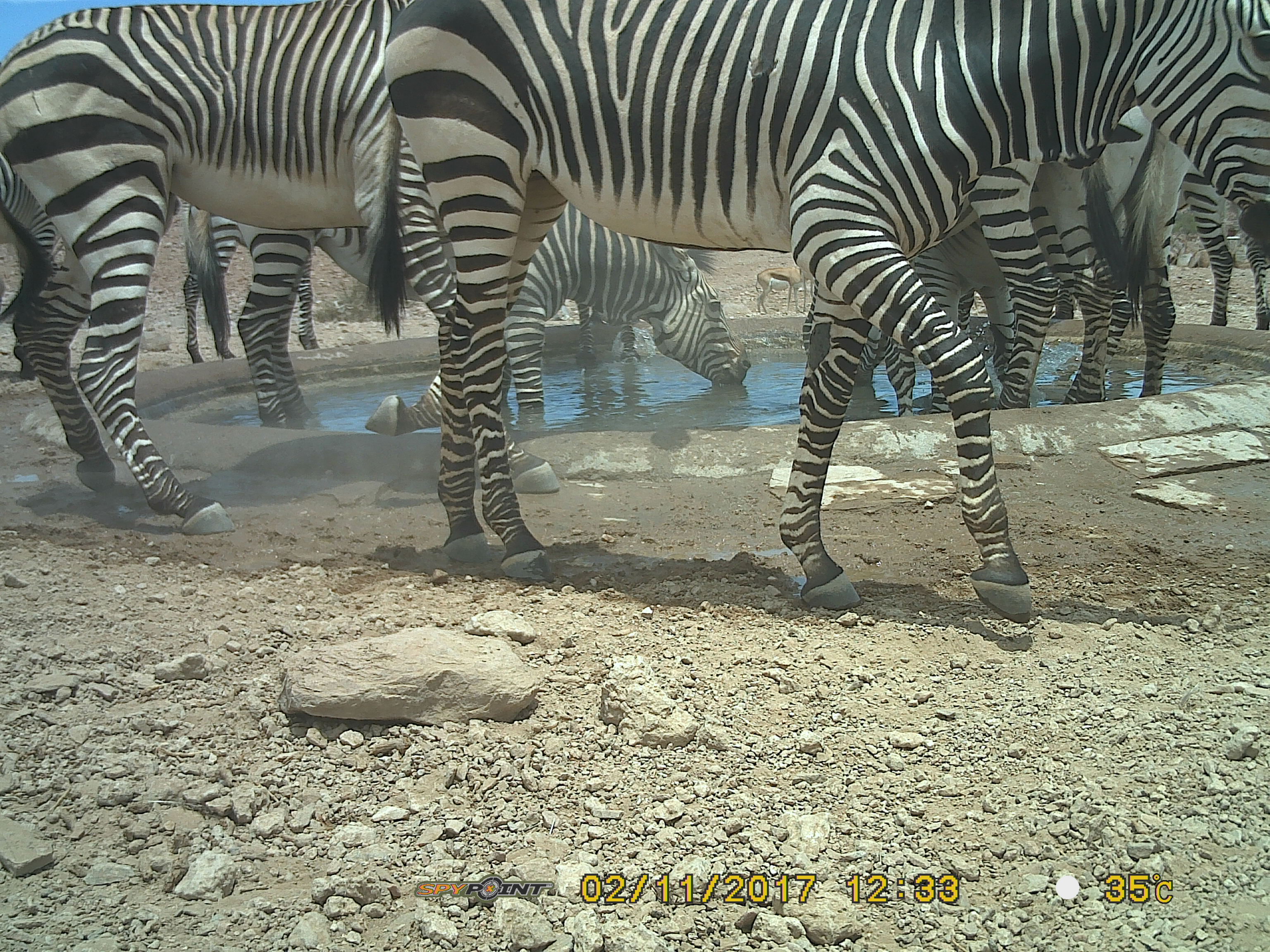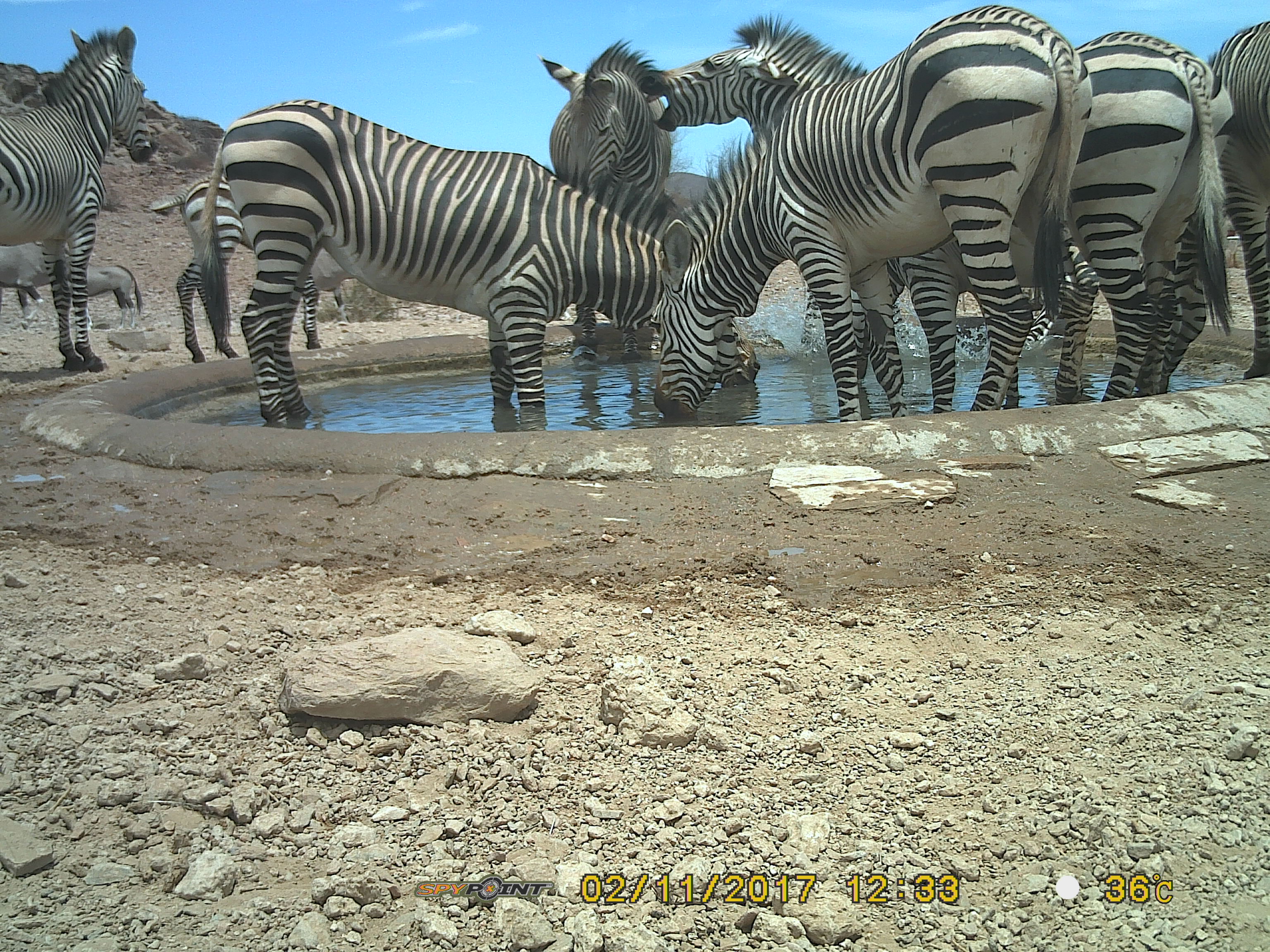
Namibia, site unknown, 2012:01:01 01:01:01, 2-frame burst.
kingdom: Animalia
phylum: Chordata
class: Mammalia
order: Perissodactyla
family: Equidae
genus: Equus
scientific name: Equus zebra hartmannae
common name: hartmann's mountain zebra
Equus zebra hartmannae (hartmann's mountain zebra).